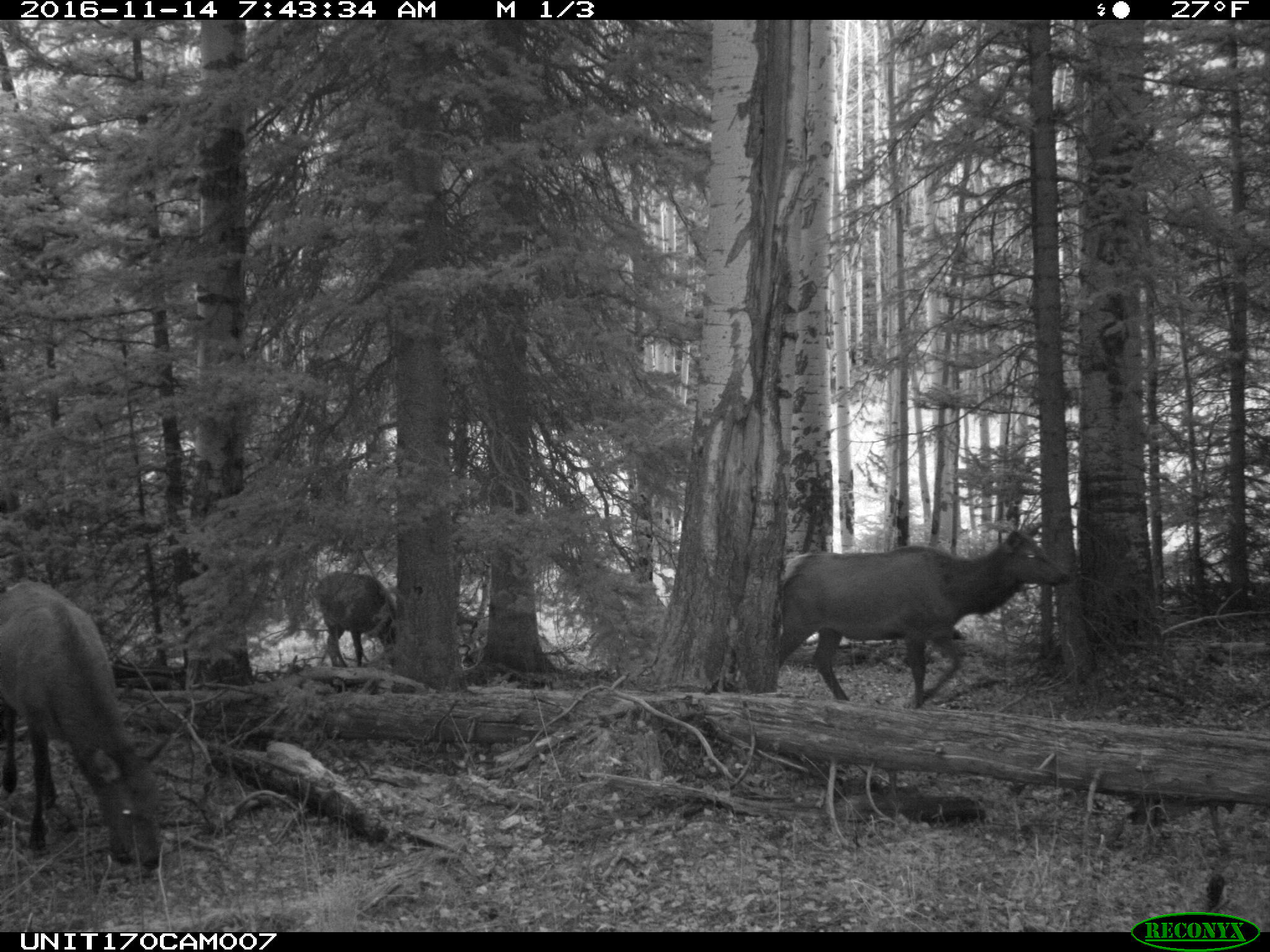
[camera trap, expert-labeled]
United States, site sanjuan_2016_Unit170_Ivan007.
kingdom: Animalia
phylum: Chordata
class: Mammalia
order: Artiodactyla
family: Cervidae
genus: Cervus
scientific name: Cervus elaphus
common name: red deer